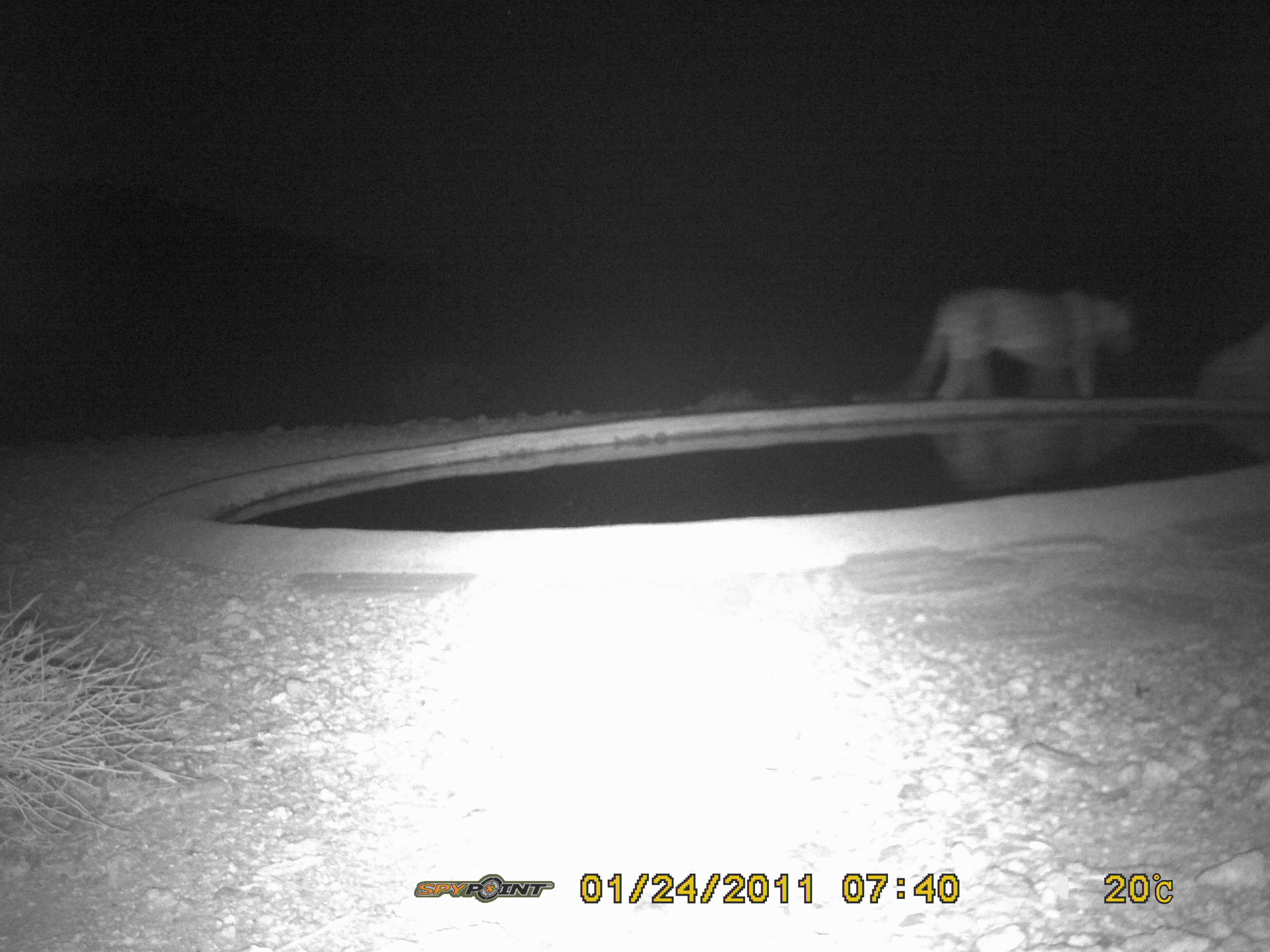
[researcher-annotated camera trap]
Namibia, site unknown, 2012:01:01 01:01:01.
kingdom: Animalia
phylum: Chordata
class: Mammalia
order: Carnivora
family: Felidae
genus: Panthera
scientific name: Panthera leo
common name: lion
Panthera leo (lion).